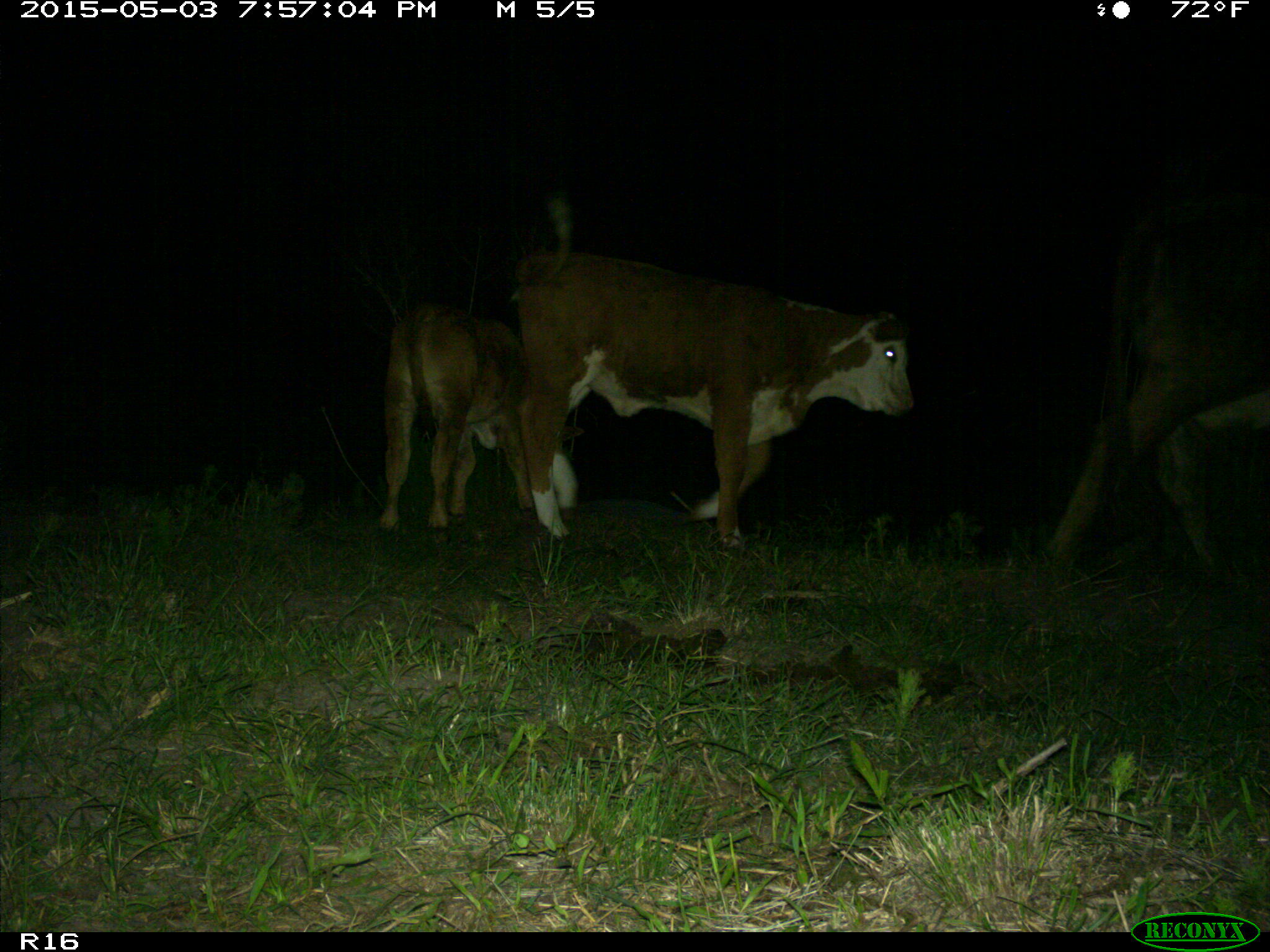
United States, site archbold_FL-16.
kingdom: Animalia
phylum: Chordata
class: Mammalia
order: Artiodactyla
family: Bovidae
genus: Bos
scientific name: Bos taurus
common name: domestic cow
Bos taurus (domestic cow).